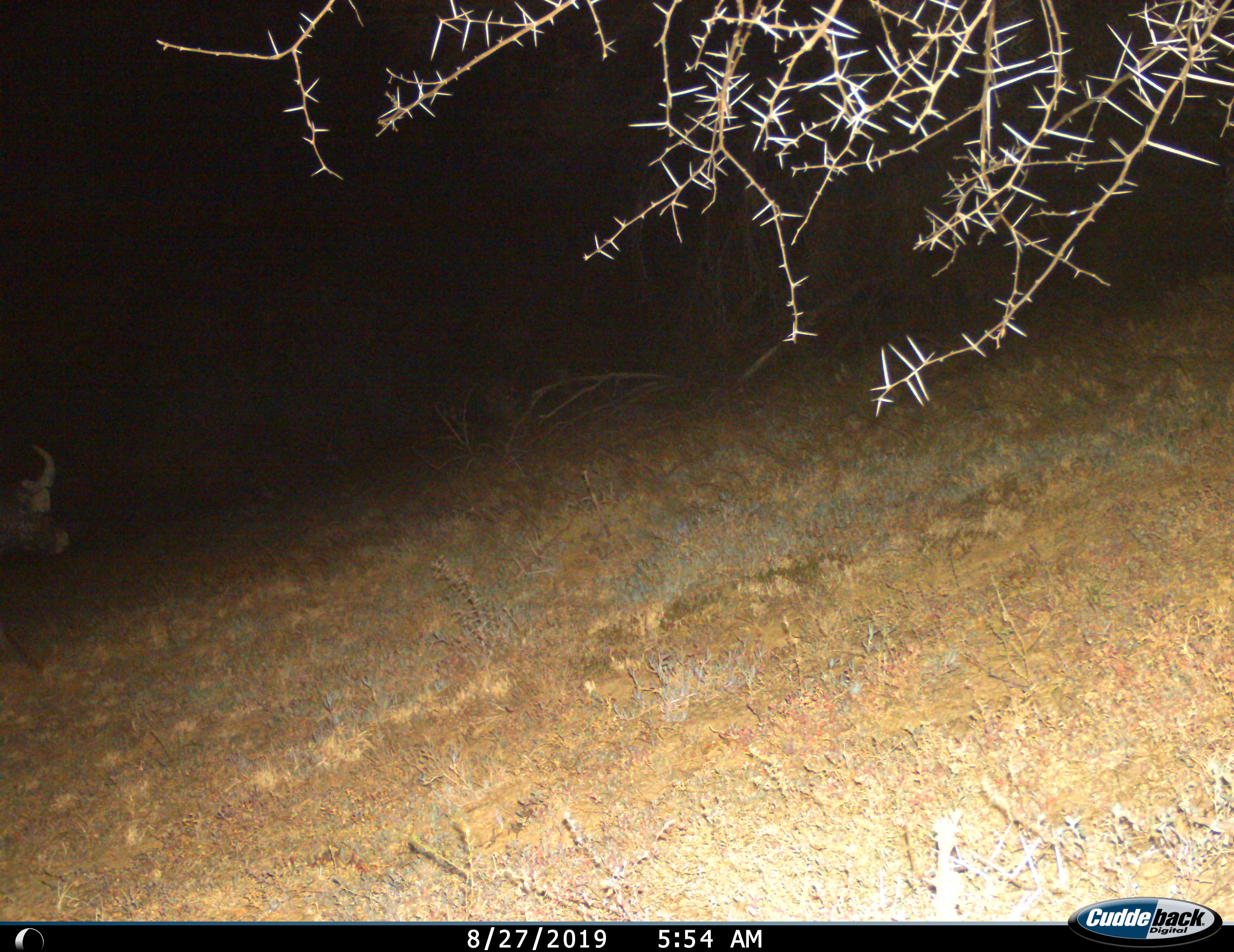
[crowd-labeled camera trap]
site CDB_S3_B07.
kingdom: Animalia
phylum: Chordata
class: Mammalia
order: Artiodactyla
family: Bovidae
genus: Syncerus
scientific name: Syncerus caffer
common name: african buffalo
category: buffalo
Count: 1.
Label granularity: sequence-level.